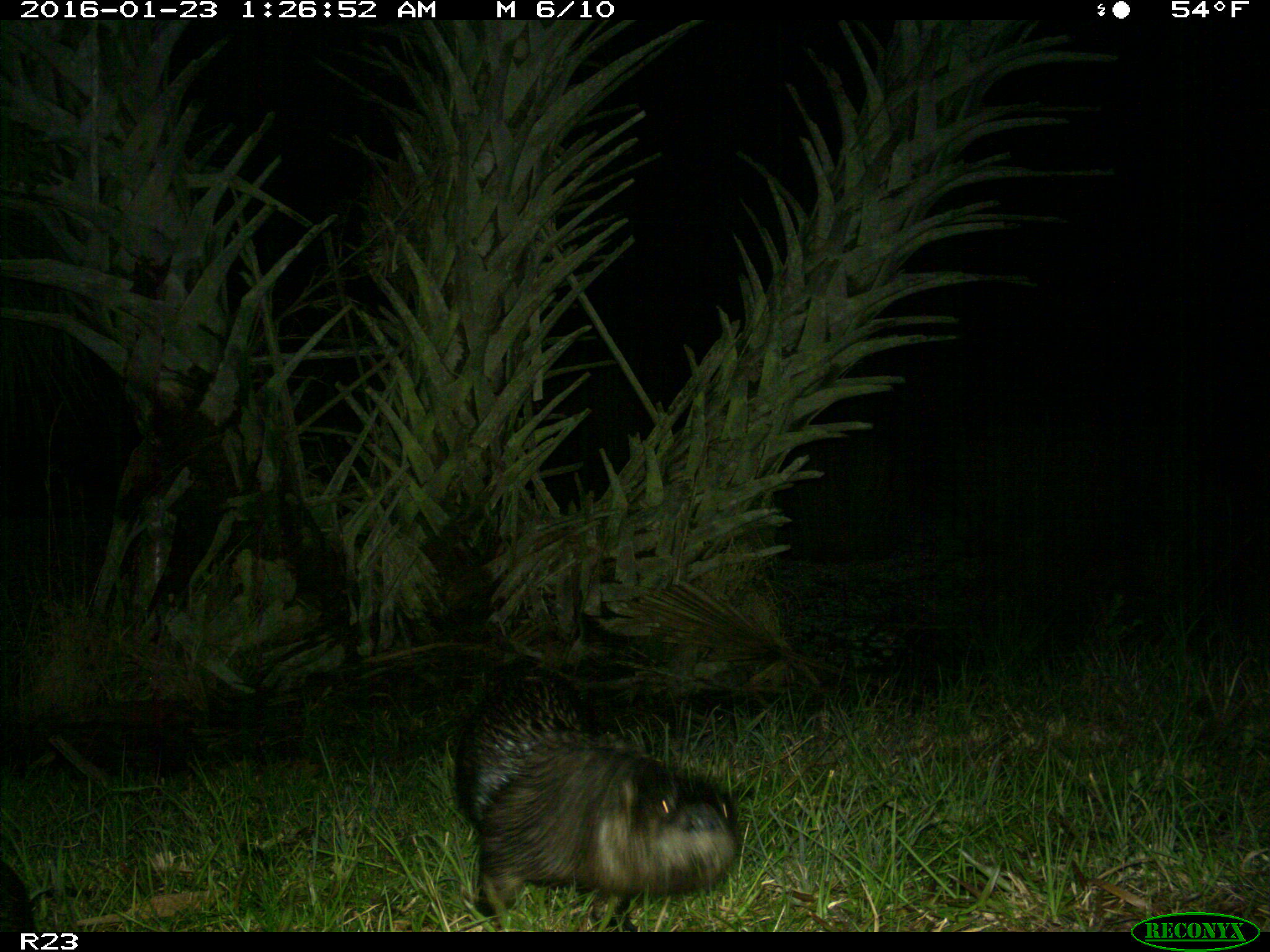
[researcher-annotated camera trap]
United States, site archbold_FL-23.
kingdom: Animalia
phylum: Chordata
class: Mammalia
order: Carnivora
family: Mustelidae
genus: Lontra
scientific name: Lontra canadensis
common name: north american river otter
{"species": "Lontra canadensis (north american river otter)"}